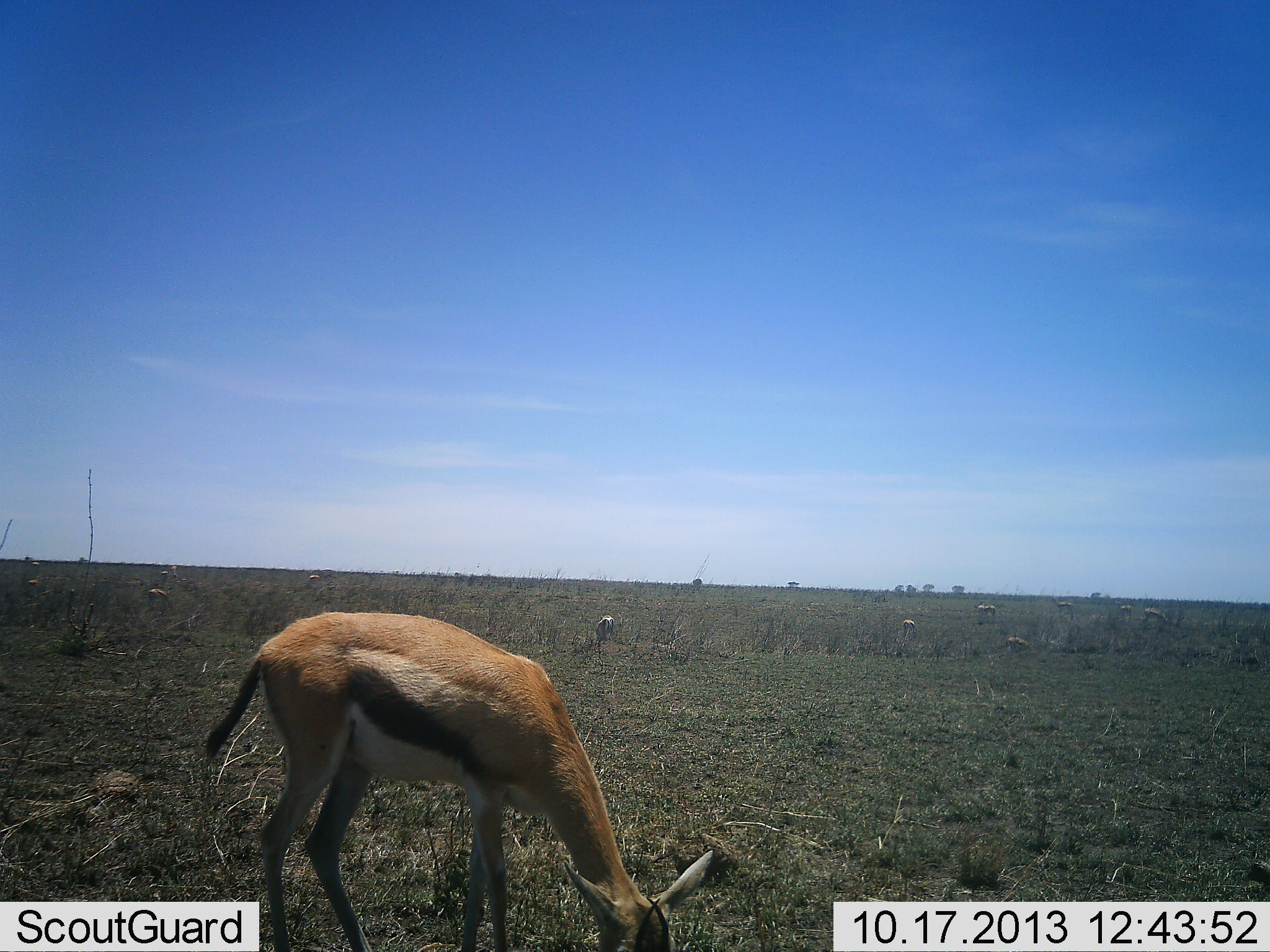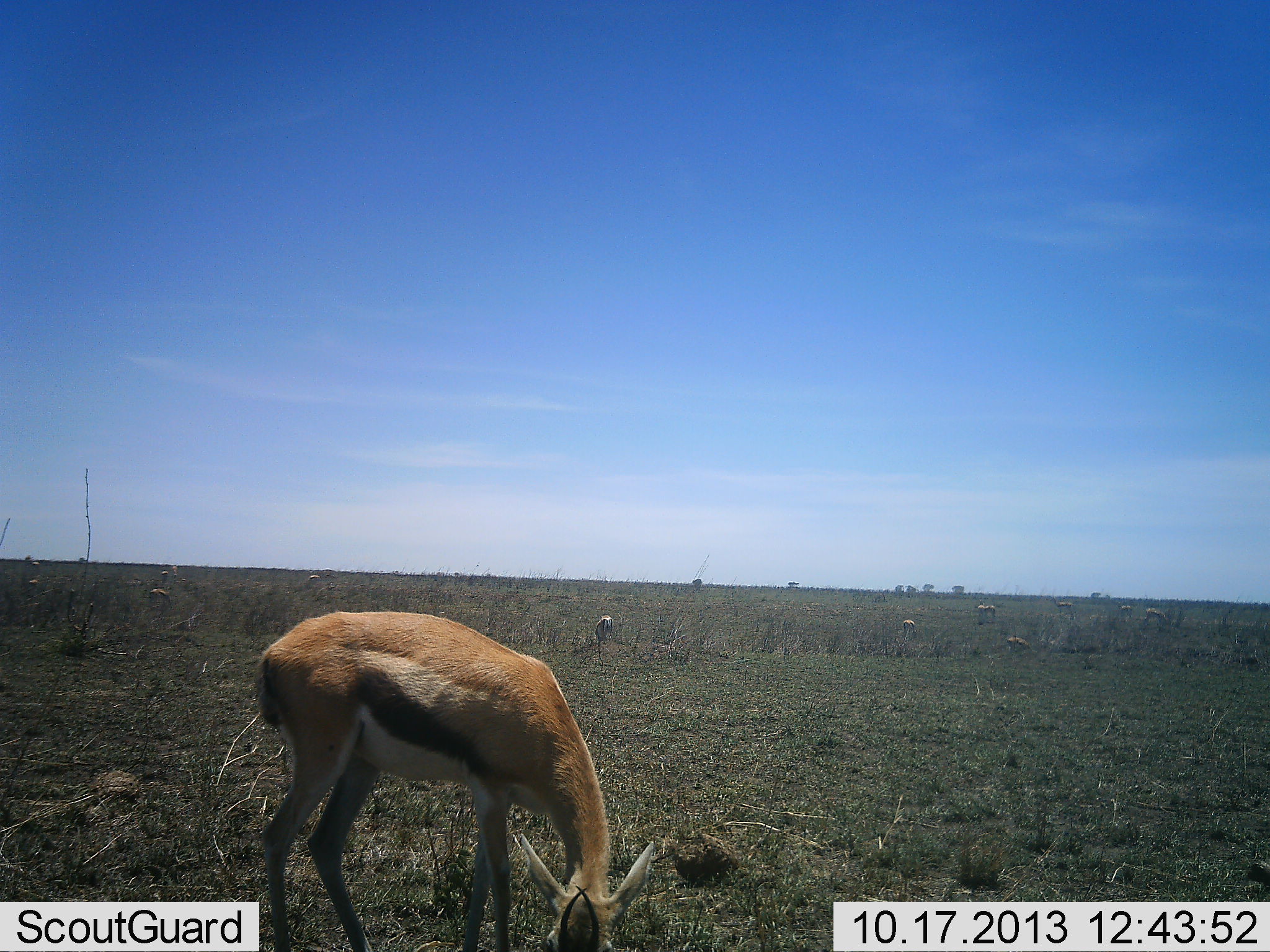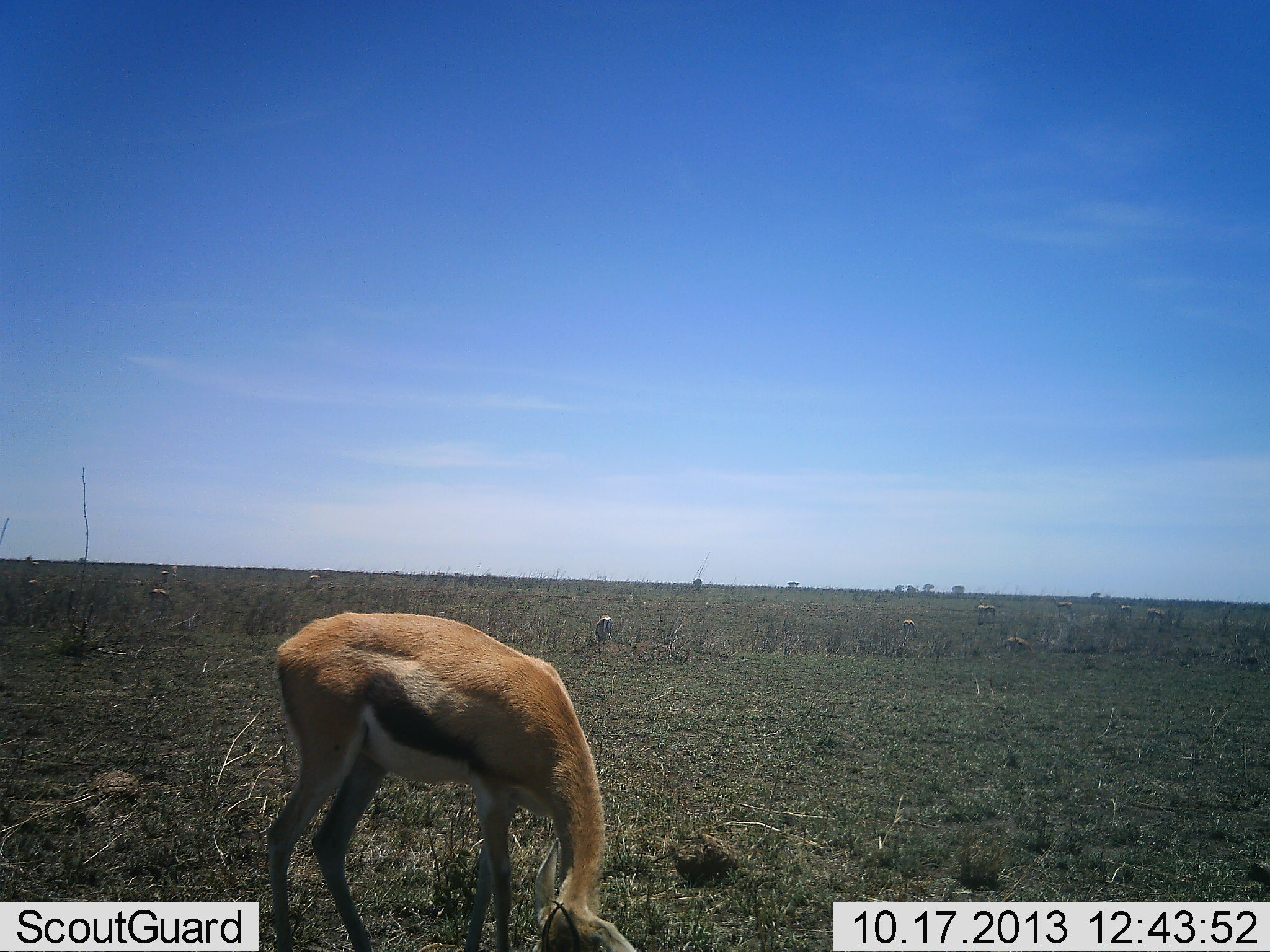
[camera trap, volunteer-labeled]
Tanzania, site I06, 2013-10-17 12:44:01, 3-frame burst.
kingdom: Animalia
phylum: Chordata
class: Mammalia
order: Artiodactyla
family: Bovidae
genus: Eudorcas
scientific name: Eudorcas thomsonii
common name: thomson's gazelle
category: gazellethomsons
Gazellethomsons (thomson's gazelle) (Eudorcas thomsonii), count 9. Behavior (volunteer vote fractions): standing 41%, resting 3%, moving 6%, interacting 0%. Young present (vote fraction): 3%. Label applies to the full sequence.